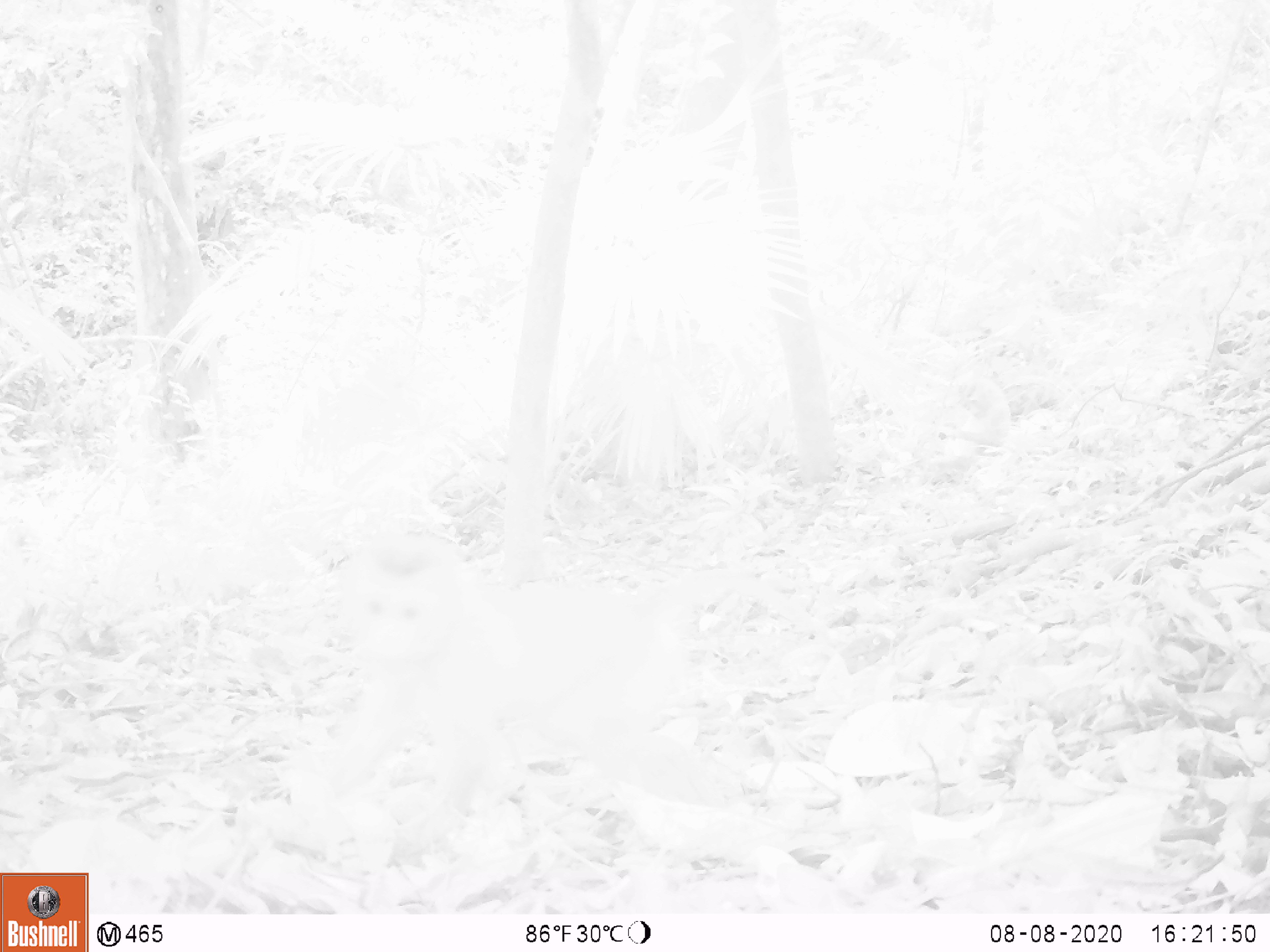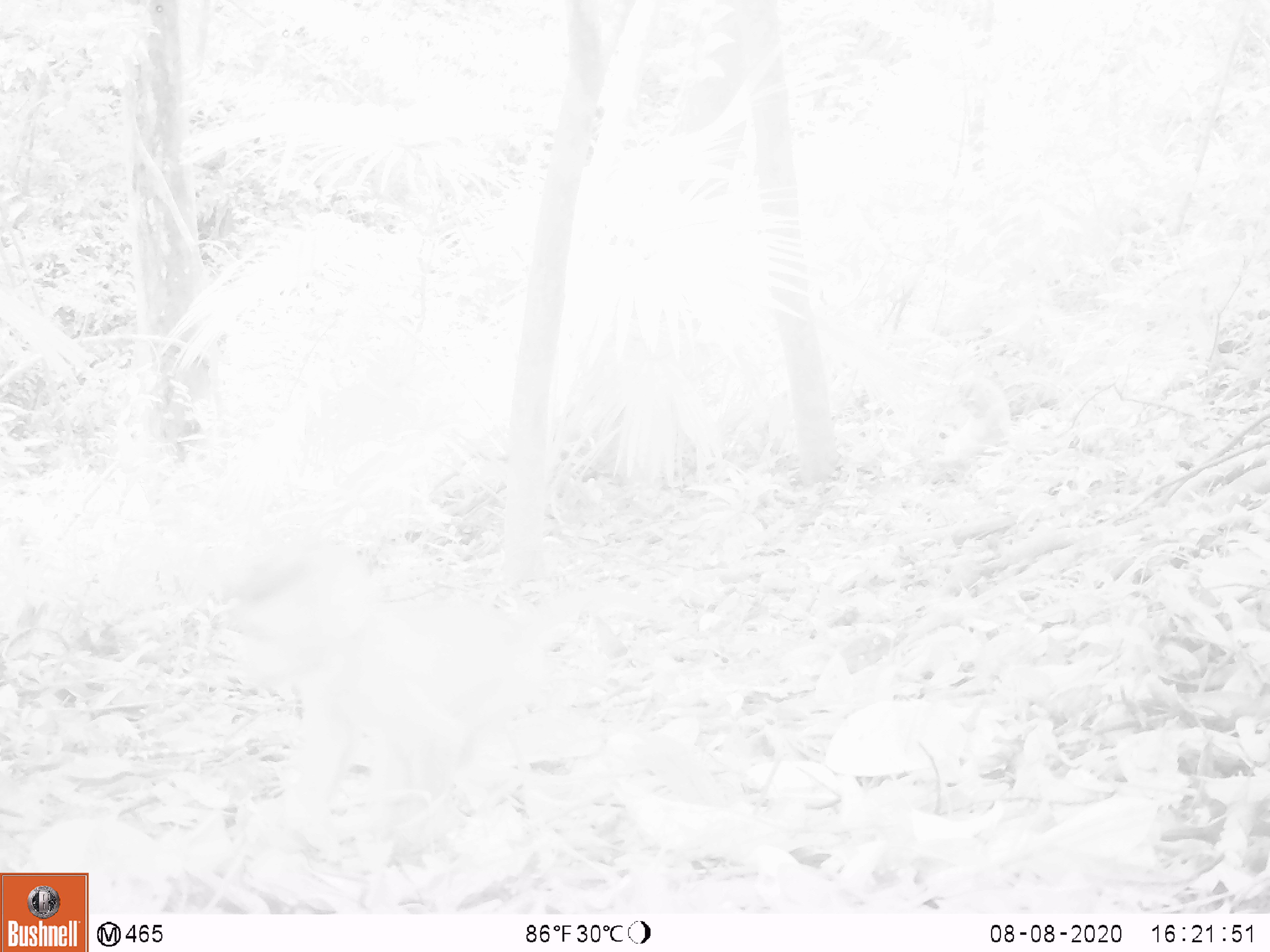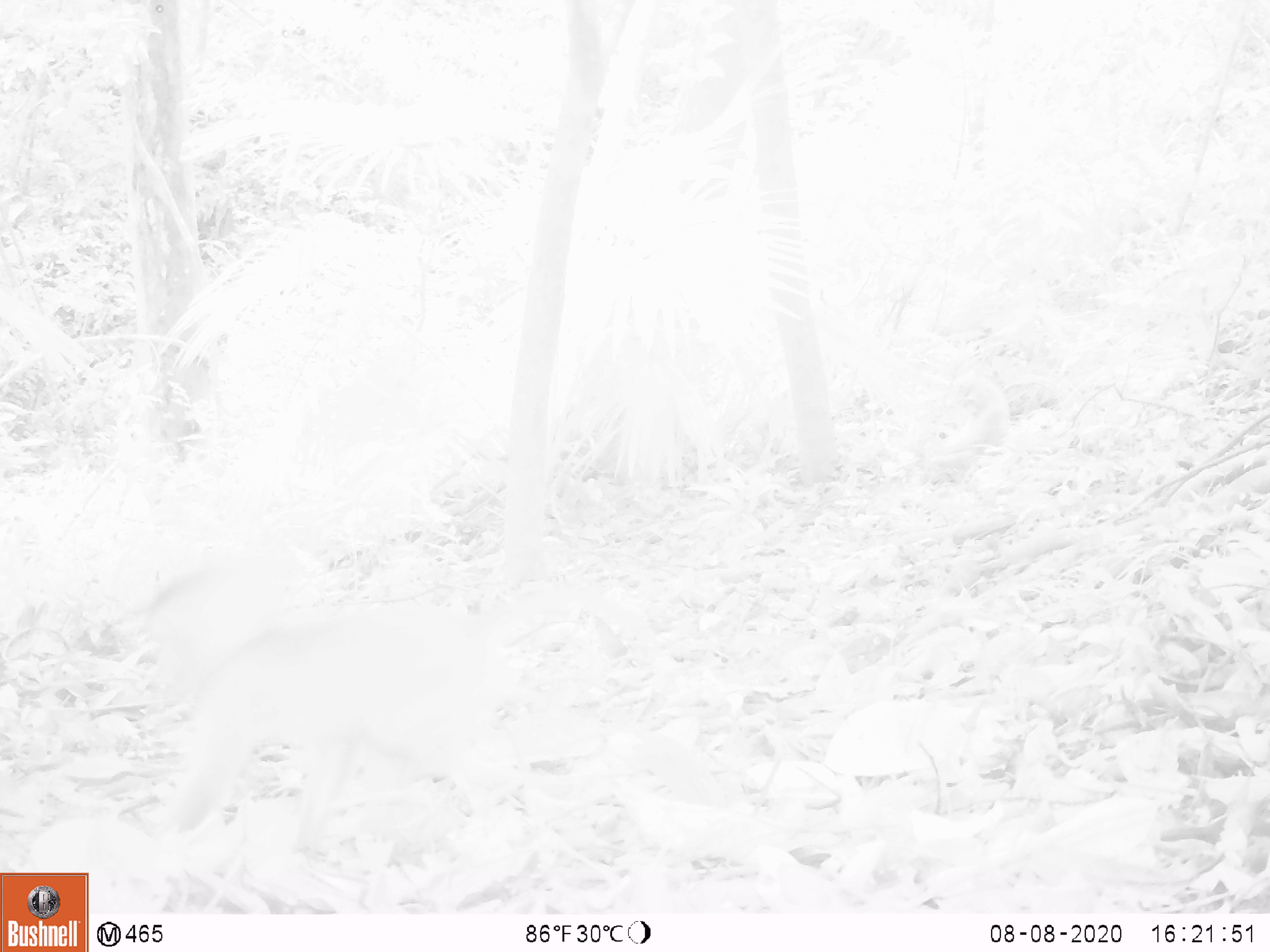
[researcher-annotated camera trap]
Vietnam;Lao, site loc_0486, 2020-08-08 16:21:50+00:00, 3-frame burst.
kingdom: Animalia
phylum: Chordata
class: Mammalia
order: Primates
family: Cercopithecidae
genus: Macaca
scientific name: Macaca nemestrina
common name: pig-tailed macaque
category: pig tailed macaque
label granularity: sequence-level